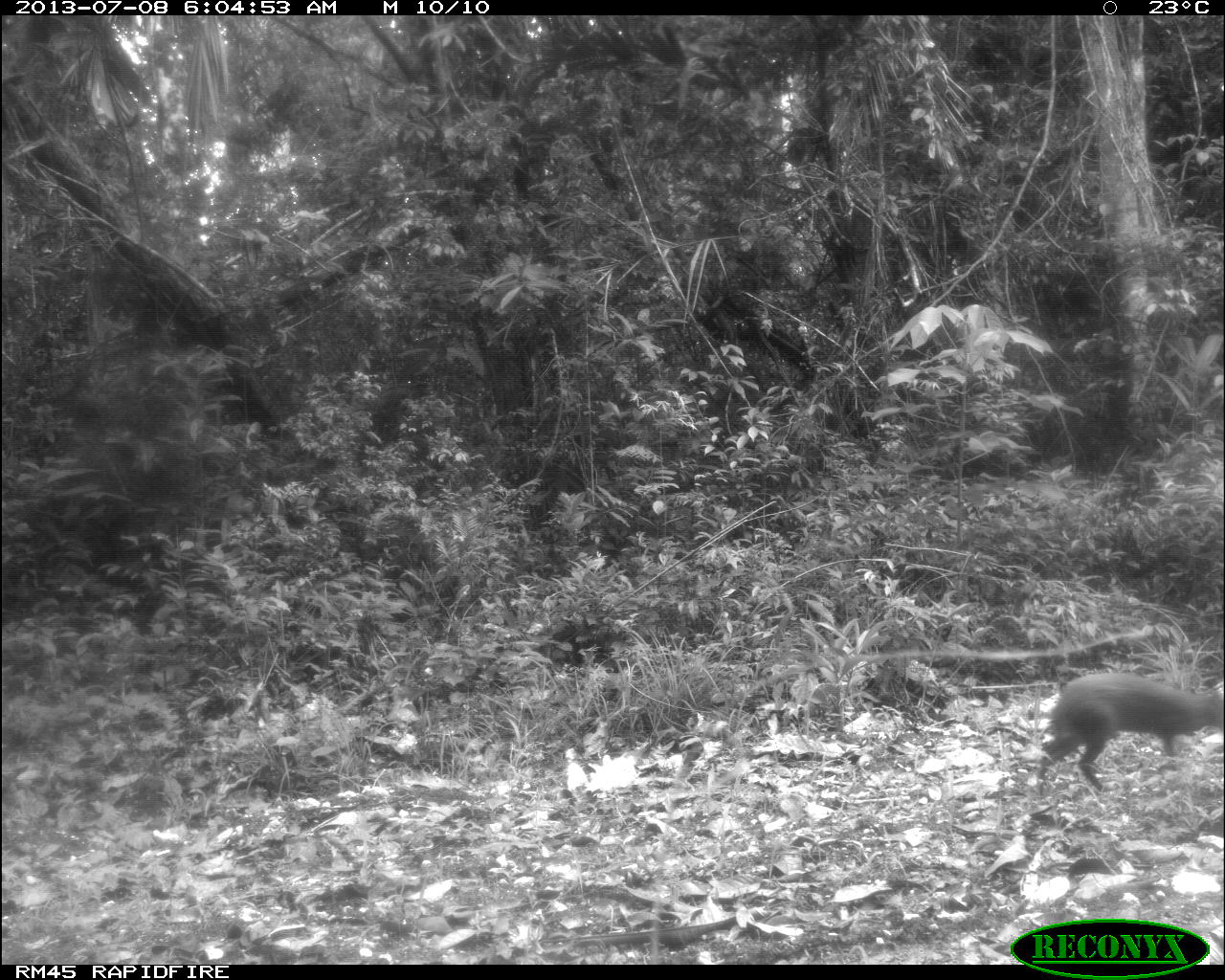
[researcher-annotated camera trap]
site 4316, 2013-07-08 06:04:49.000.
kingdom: Animalia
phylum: Chordata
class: Mammalia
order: Rodentia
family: Dasyproctidae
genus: Dasyprocta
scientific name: Dasyprocta punctata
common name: central american agouti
Dasyprocta punctata (central american agouti), count 1.